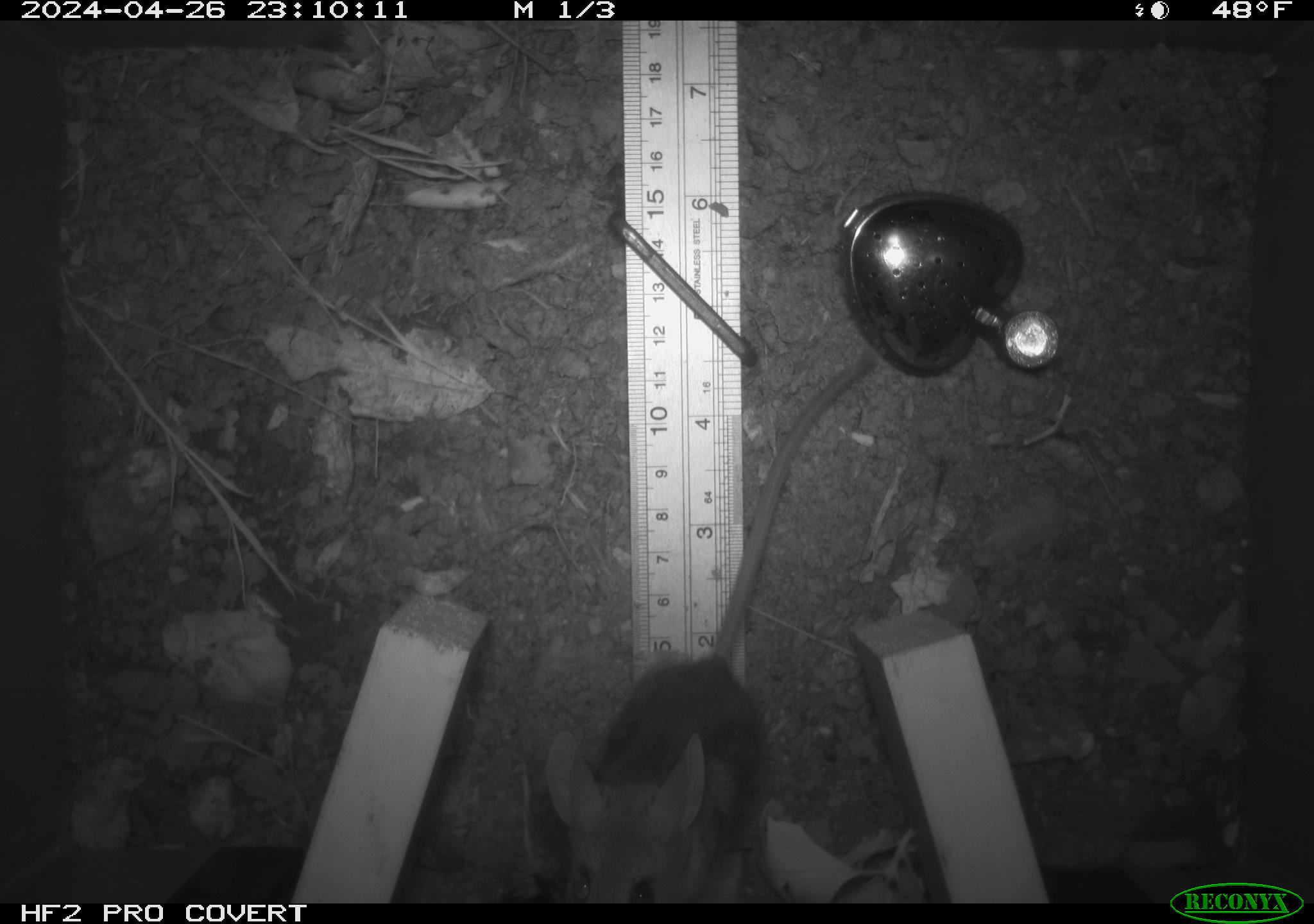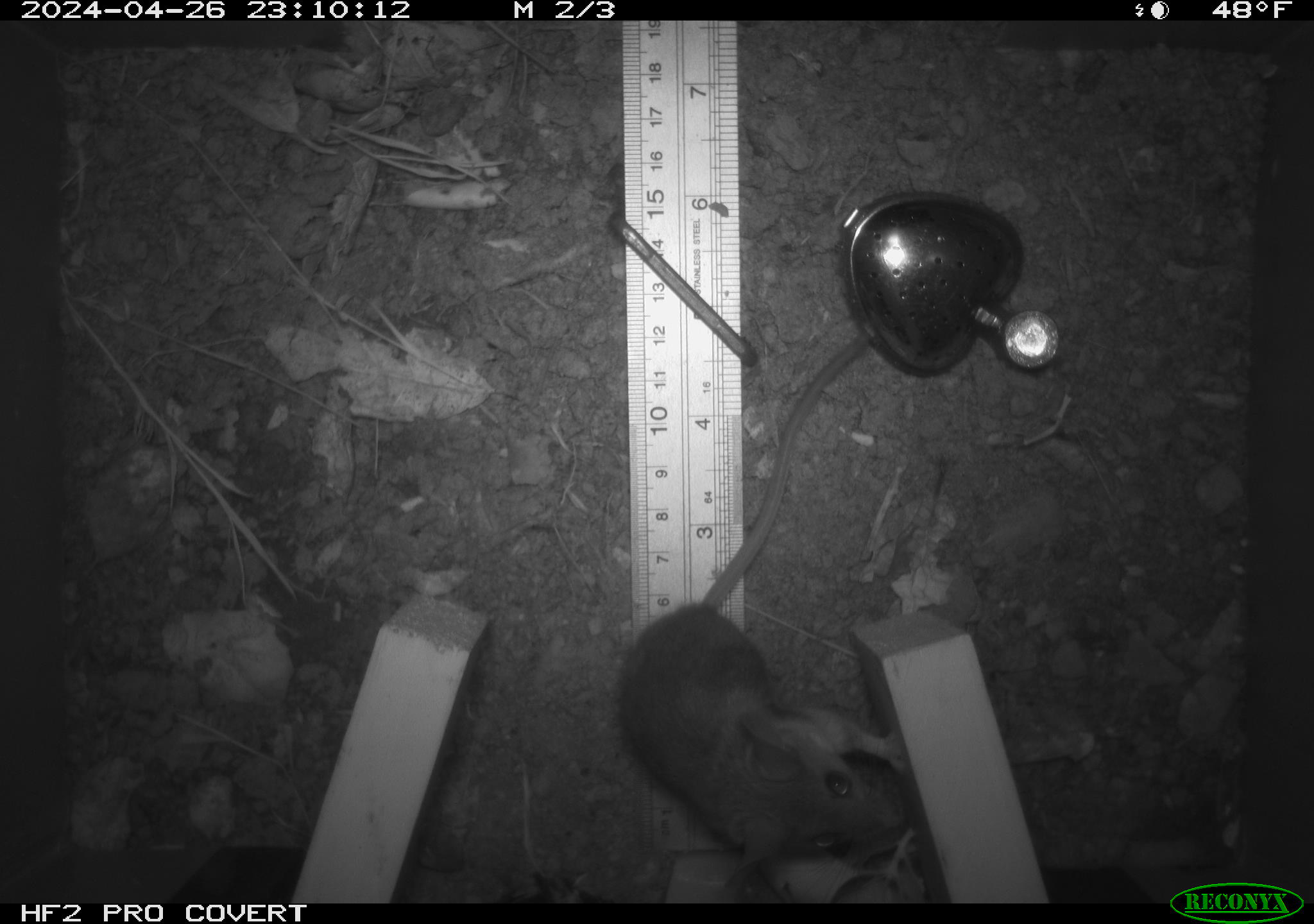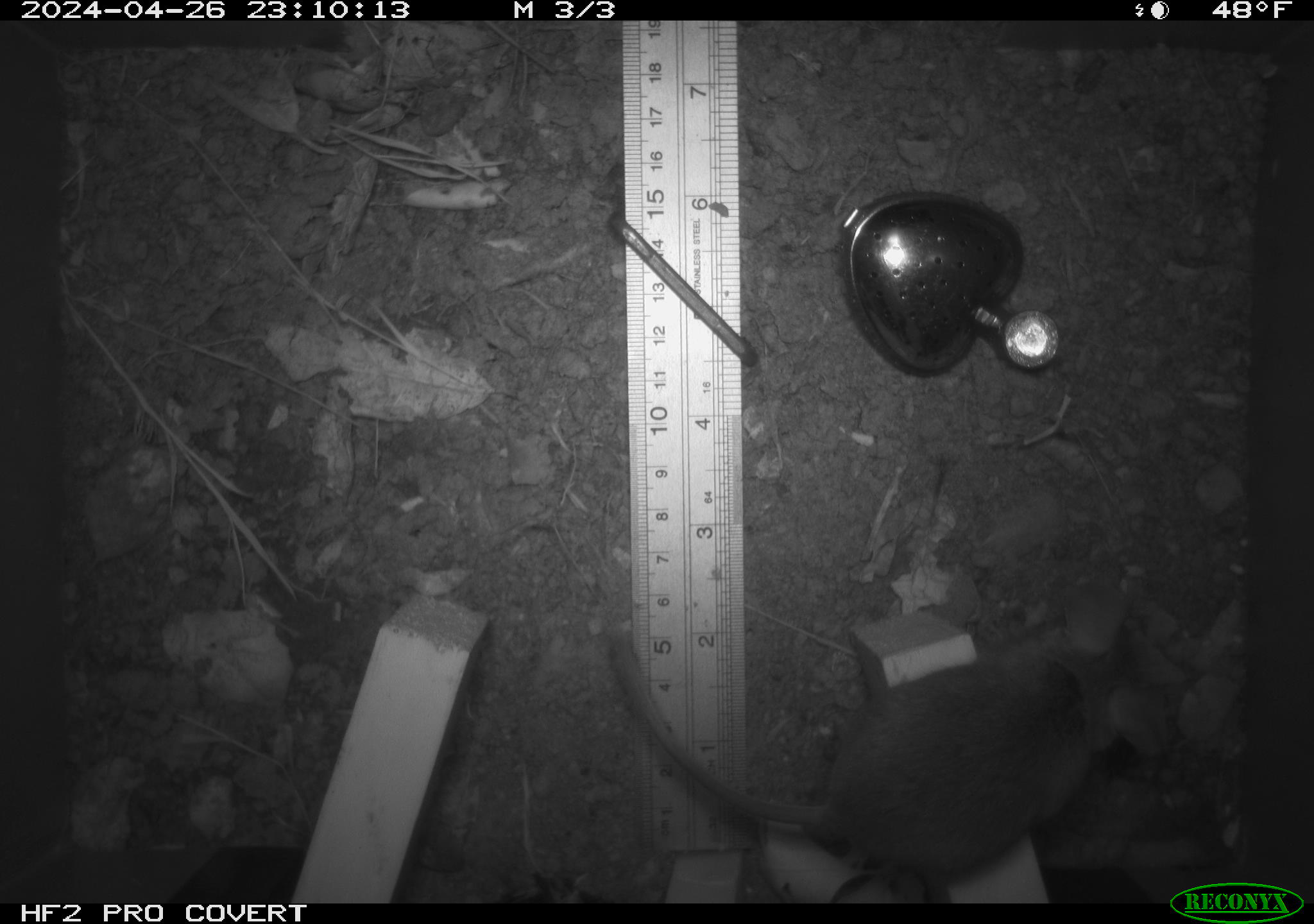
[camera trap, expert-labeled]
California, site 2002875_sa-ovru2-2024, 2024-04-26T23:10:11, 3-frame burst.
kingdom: Animalia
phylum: Chordata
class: Mammalia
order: Rodentia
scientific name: Rodentia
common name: rodent